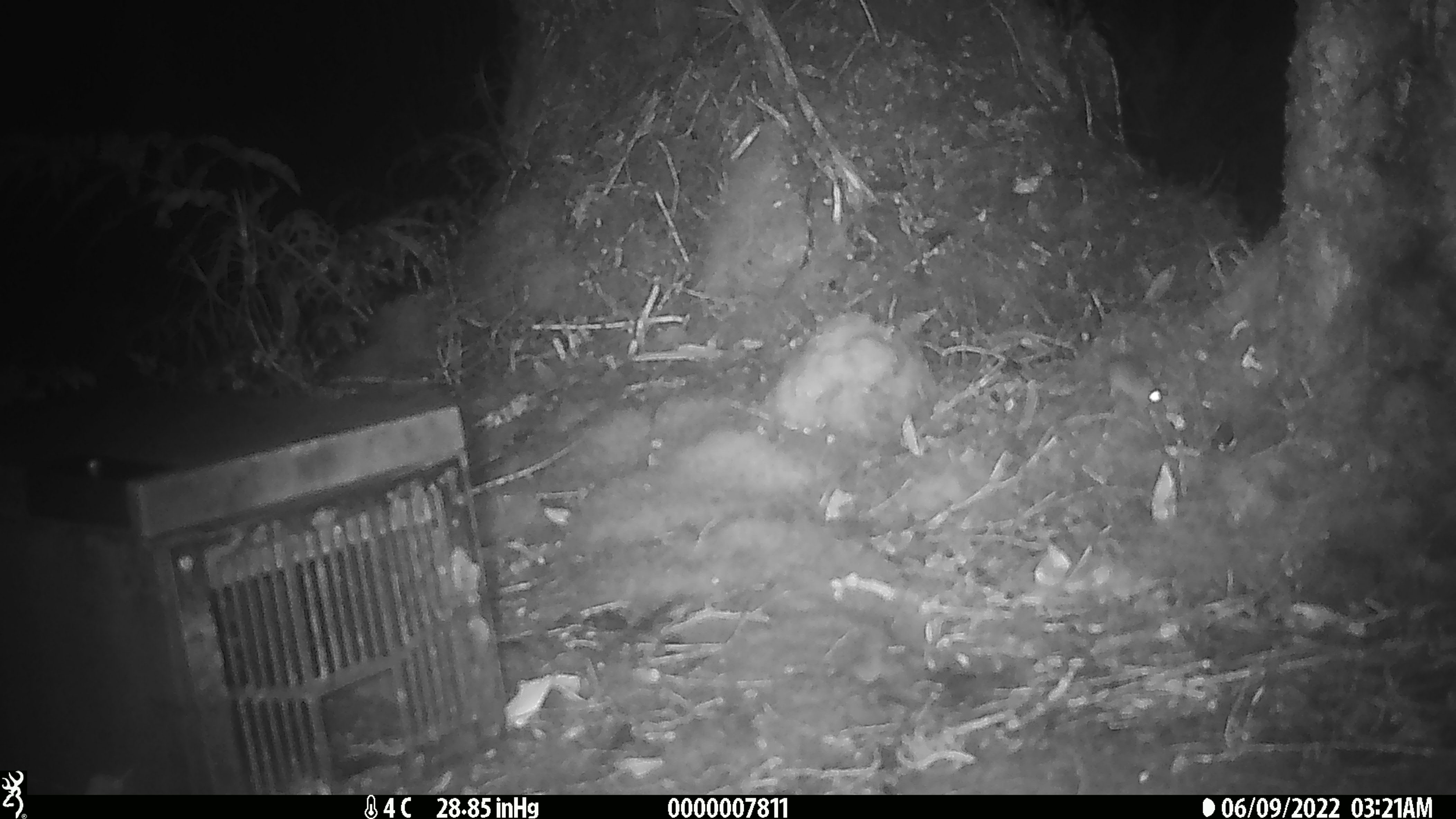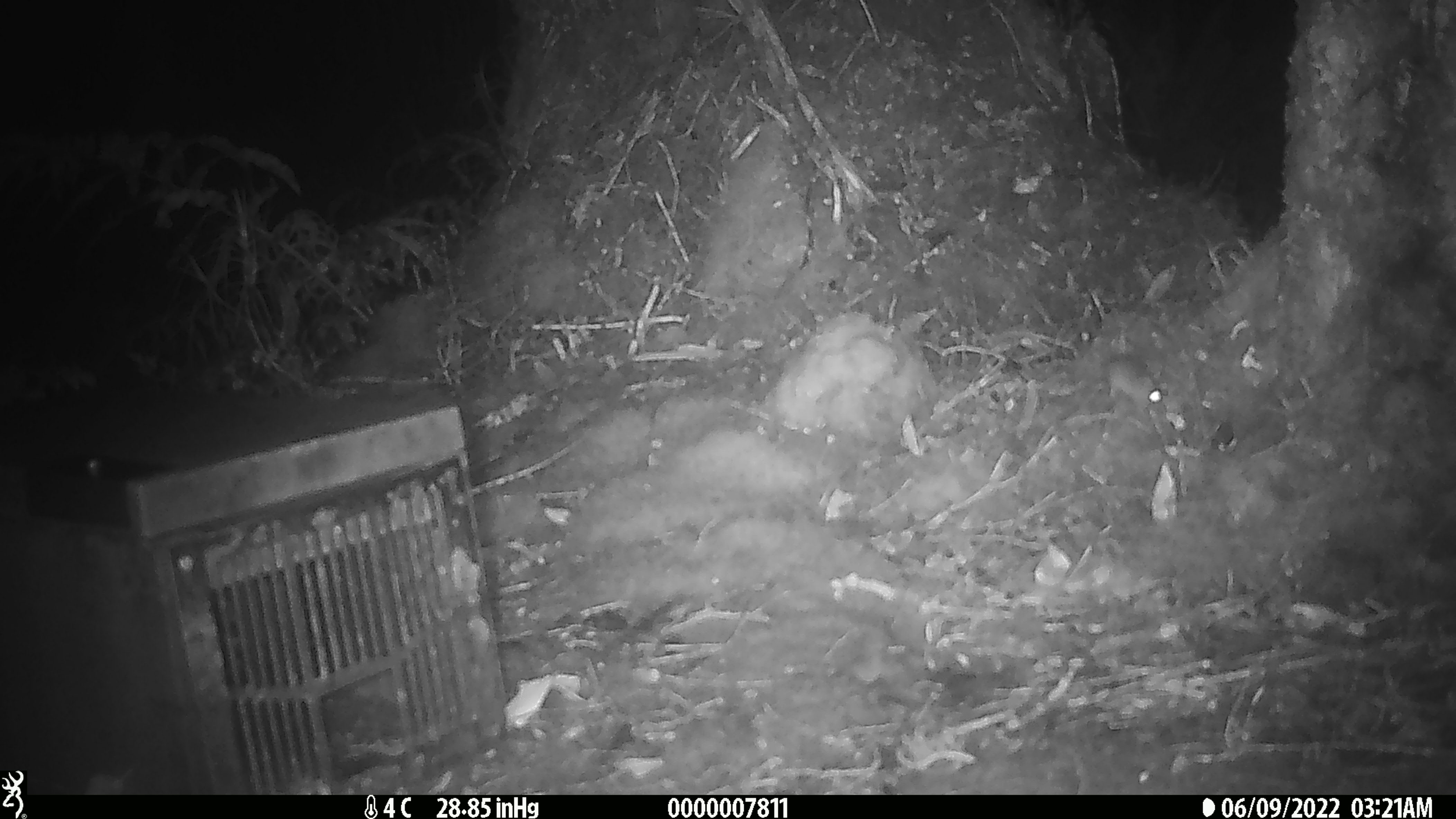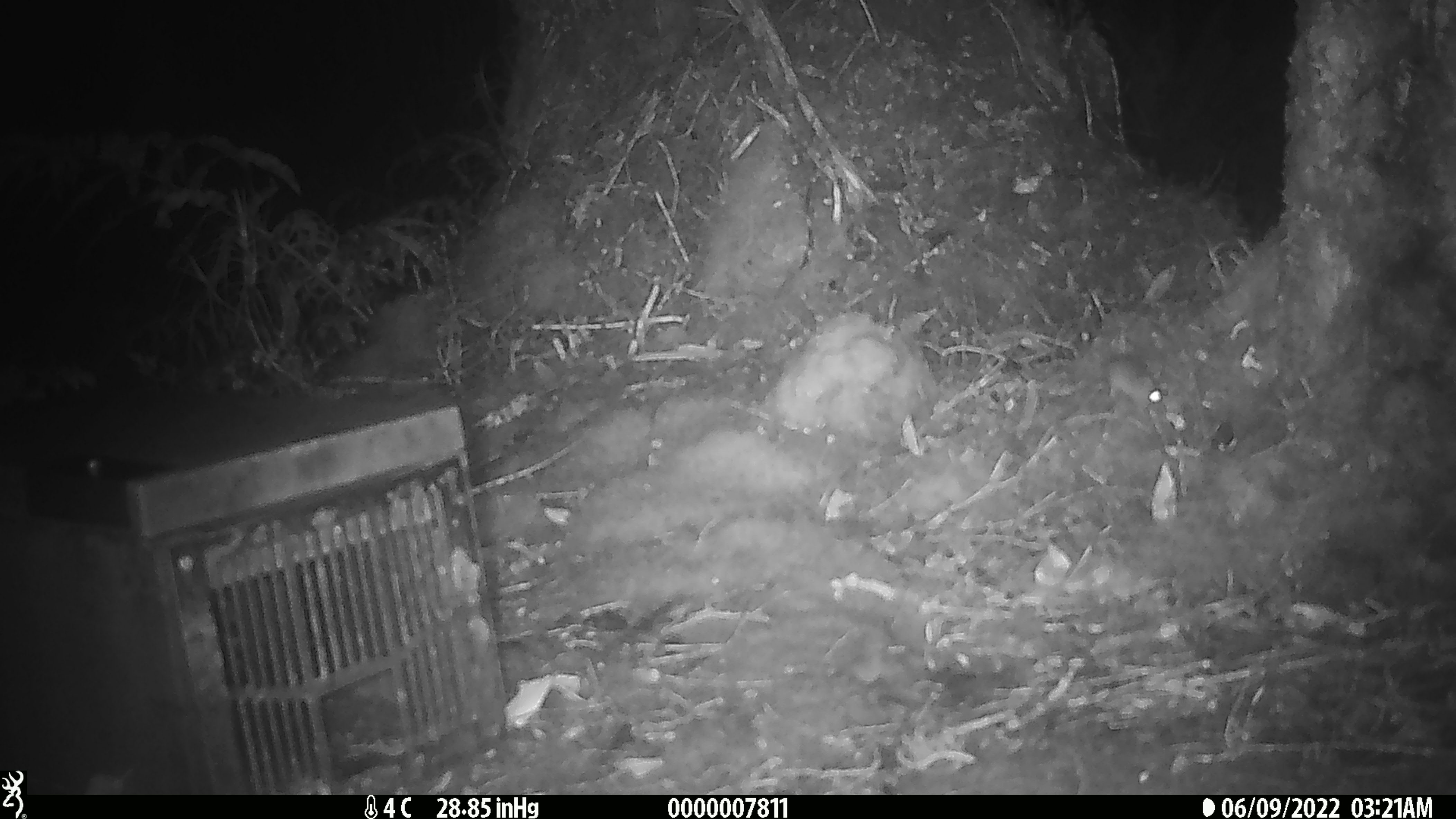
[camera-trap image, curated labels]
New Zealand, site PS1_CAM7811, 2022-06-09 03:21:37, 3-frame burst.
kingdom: Animalia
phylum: Chordata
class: Mammalia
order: Rodentia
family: Muridae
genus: Mus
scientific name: Mus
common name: mouse